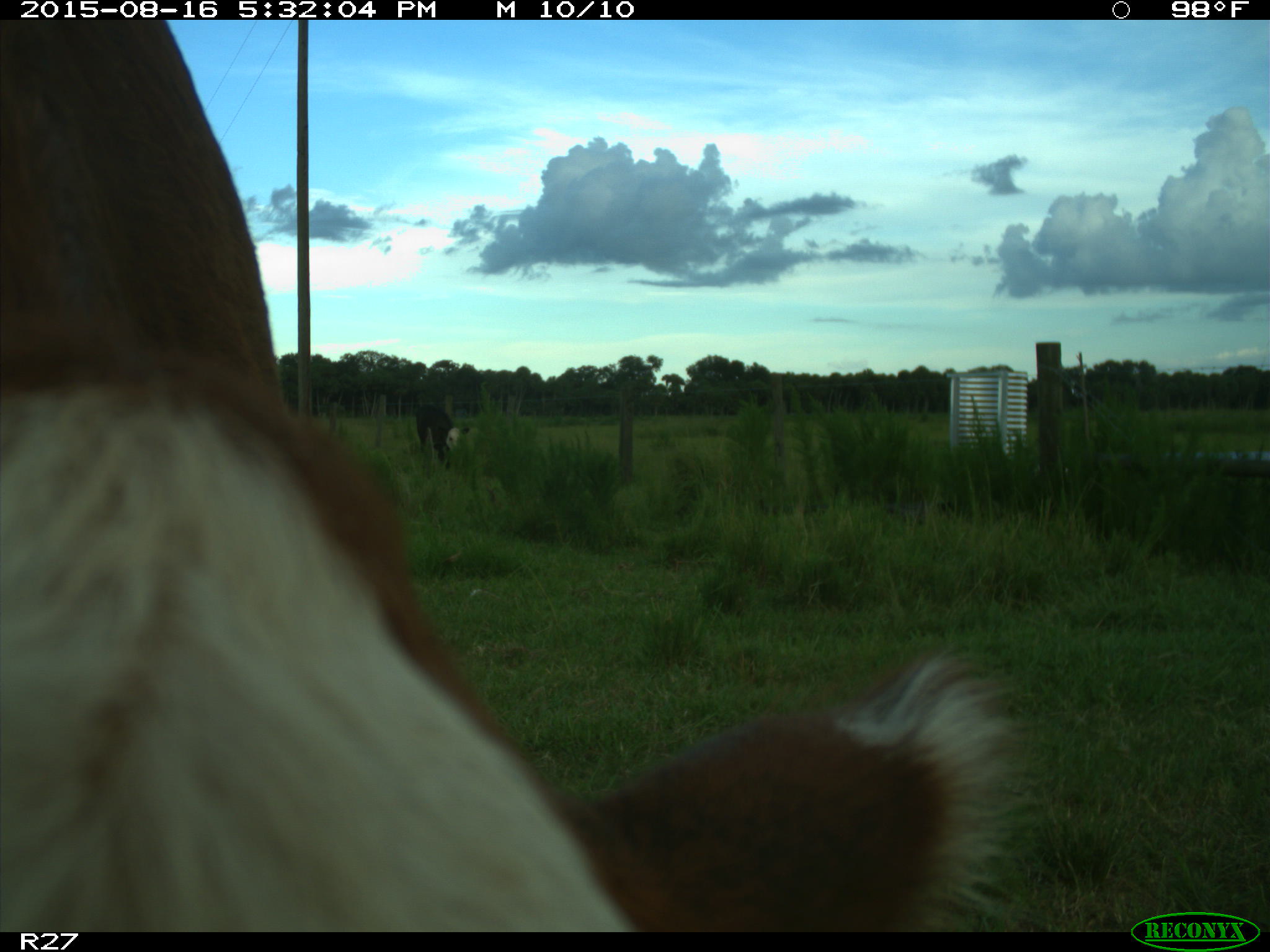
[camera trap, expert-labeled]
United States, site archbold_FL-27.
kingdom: Animalia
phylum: Chordata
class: Mammalia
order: Artiodactyla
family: Bovidae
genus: Bos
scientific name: Bos taurus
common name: domestic cow